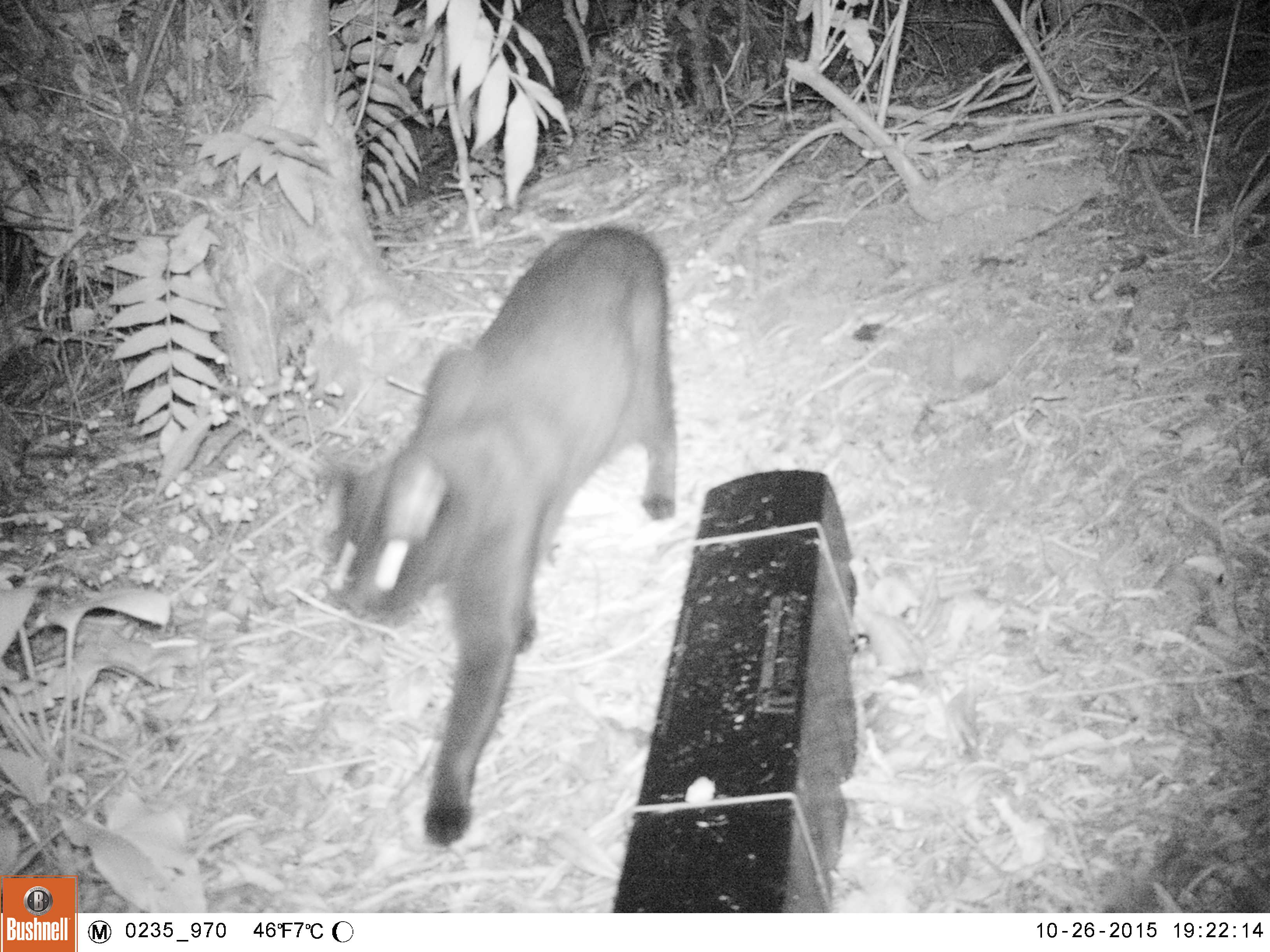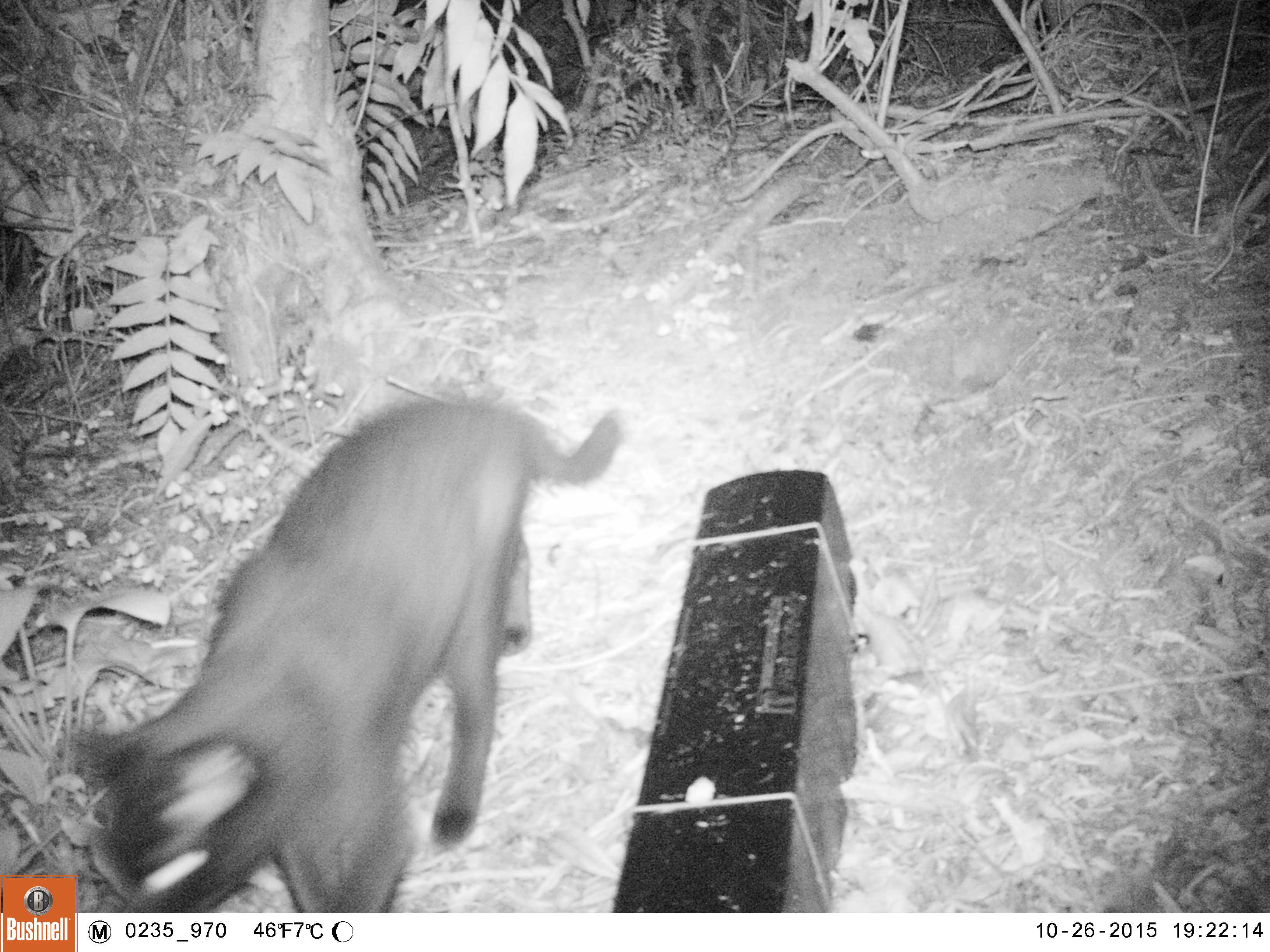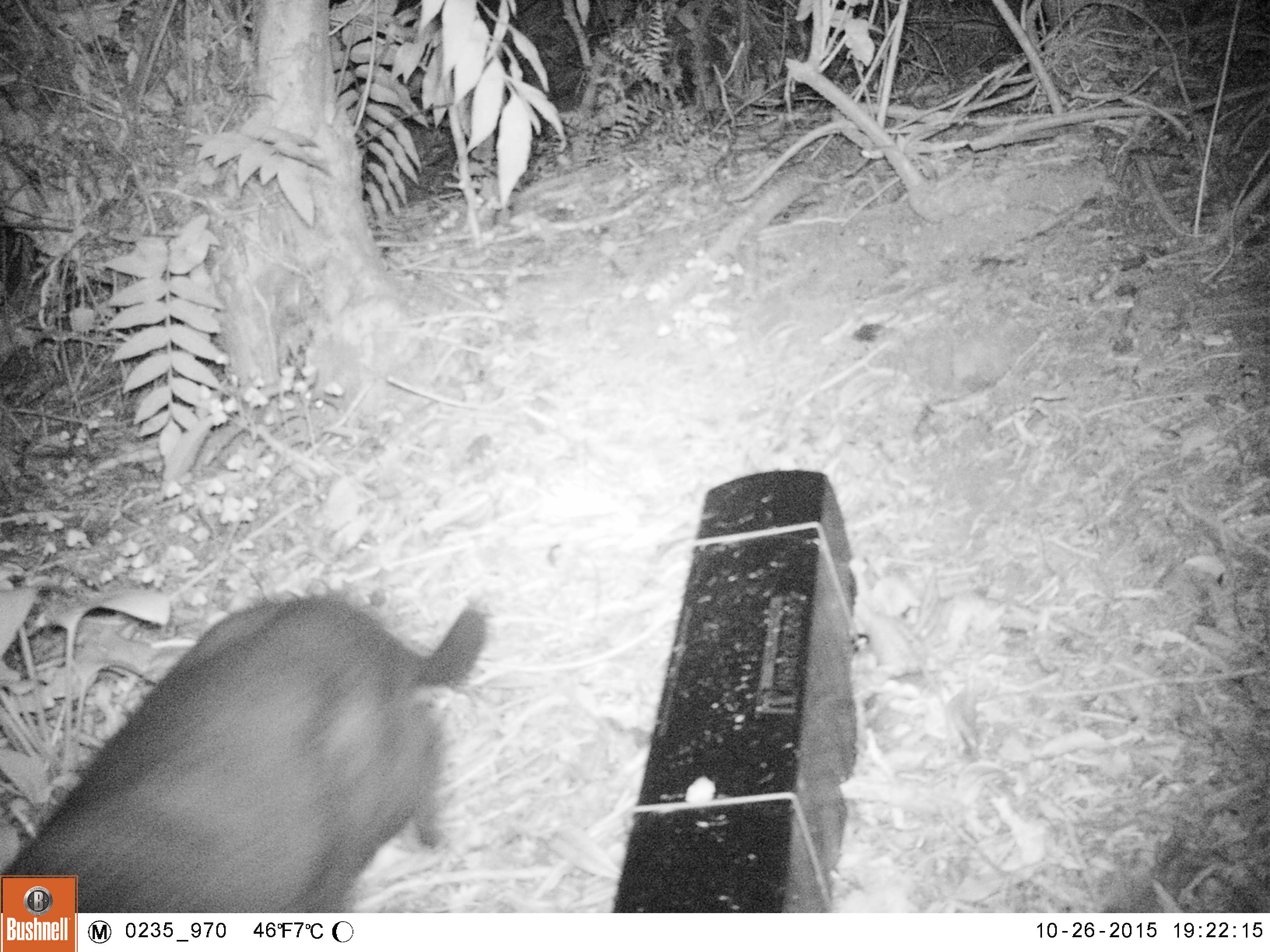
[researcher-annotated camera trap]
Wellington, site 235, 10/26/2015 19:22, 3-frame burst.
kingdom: Animalia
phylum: Chordata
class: Mammalia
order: Carnivora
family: Felidae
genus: Felis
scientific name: Felis catus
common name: cat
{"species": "cat (Felis catus)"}